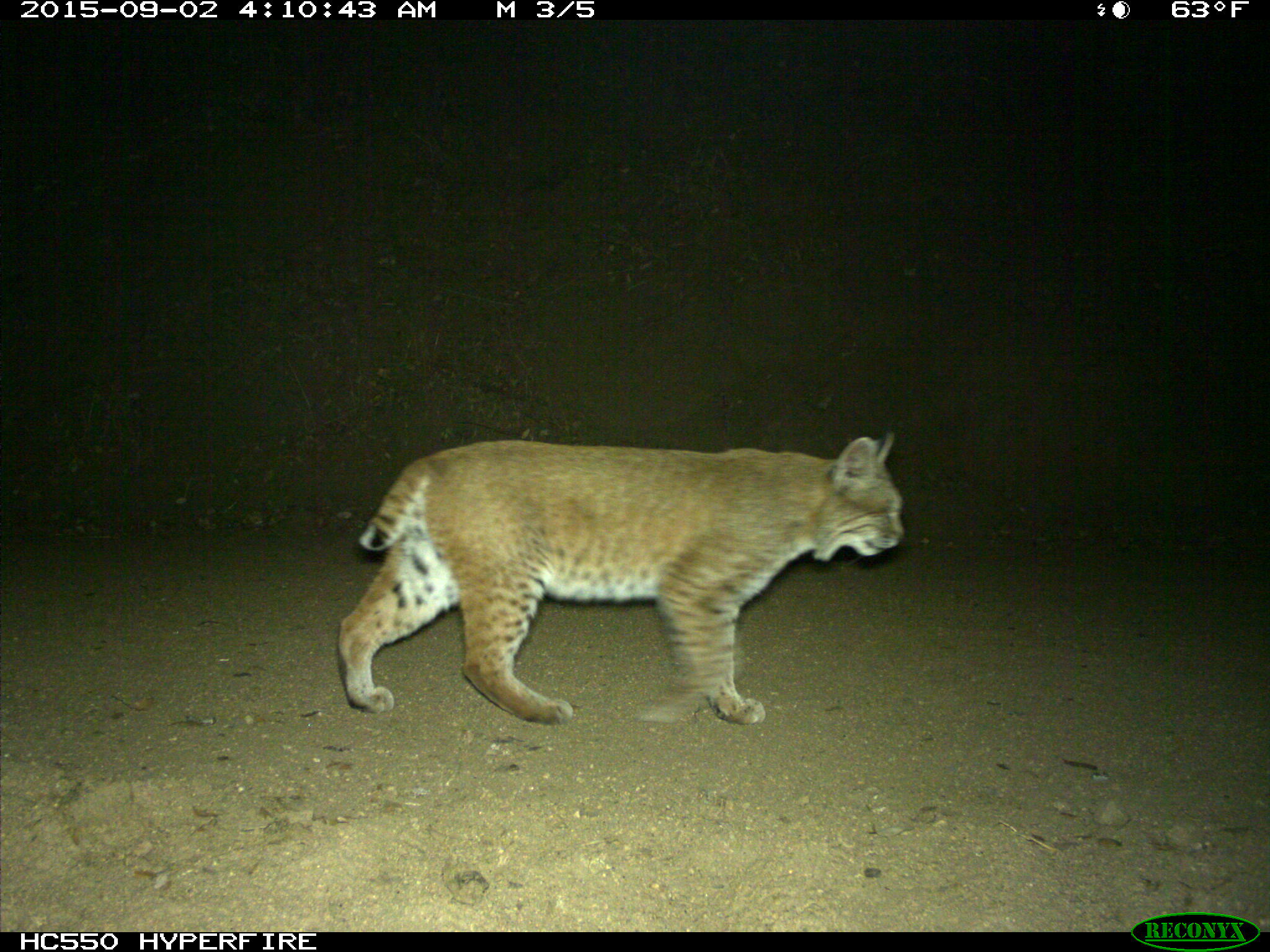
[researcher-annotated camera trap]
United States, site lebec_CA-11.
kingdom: Animalia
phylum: Chordata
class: Mammalia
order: Carnivora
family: Felidae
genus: Lynx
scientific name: Lynx rufus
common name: bobcat